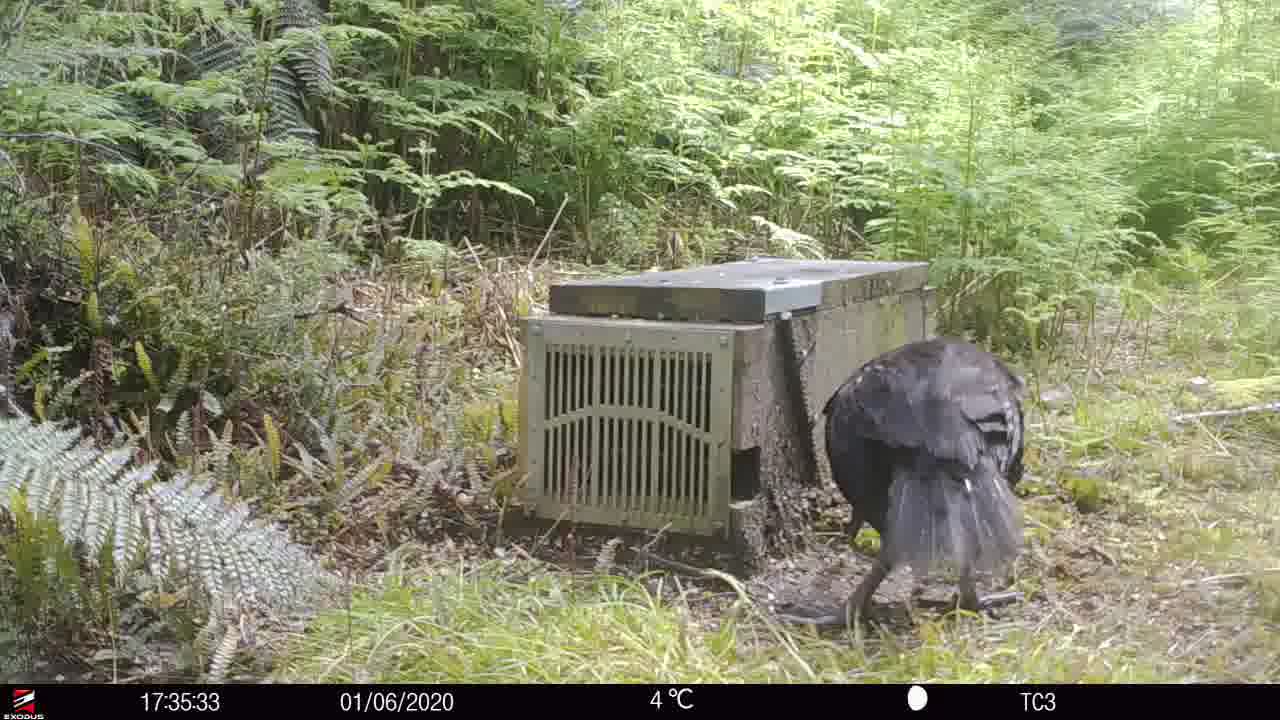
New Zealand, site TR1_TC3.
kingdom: Animalia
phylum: Chordata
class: Aves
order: Gruiformes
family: Rallidae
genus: Gallirallus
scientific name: Gallirallus australis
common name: weka